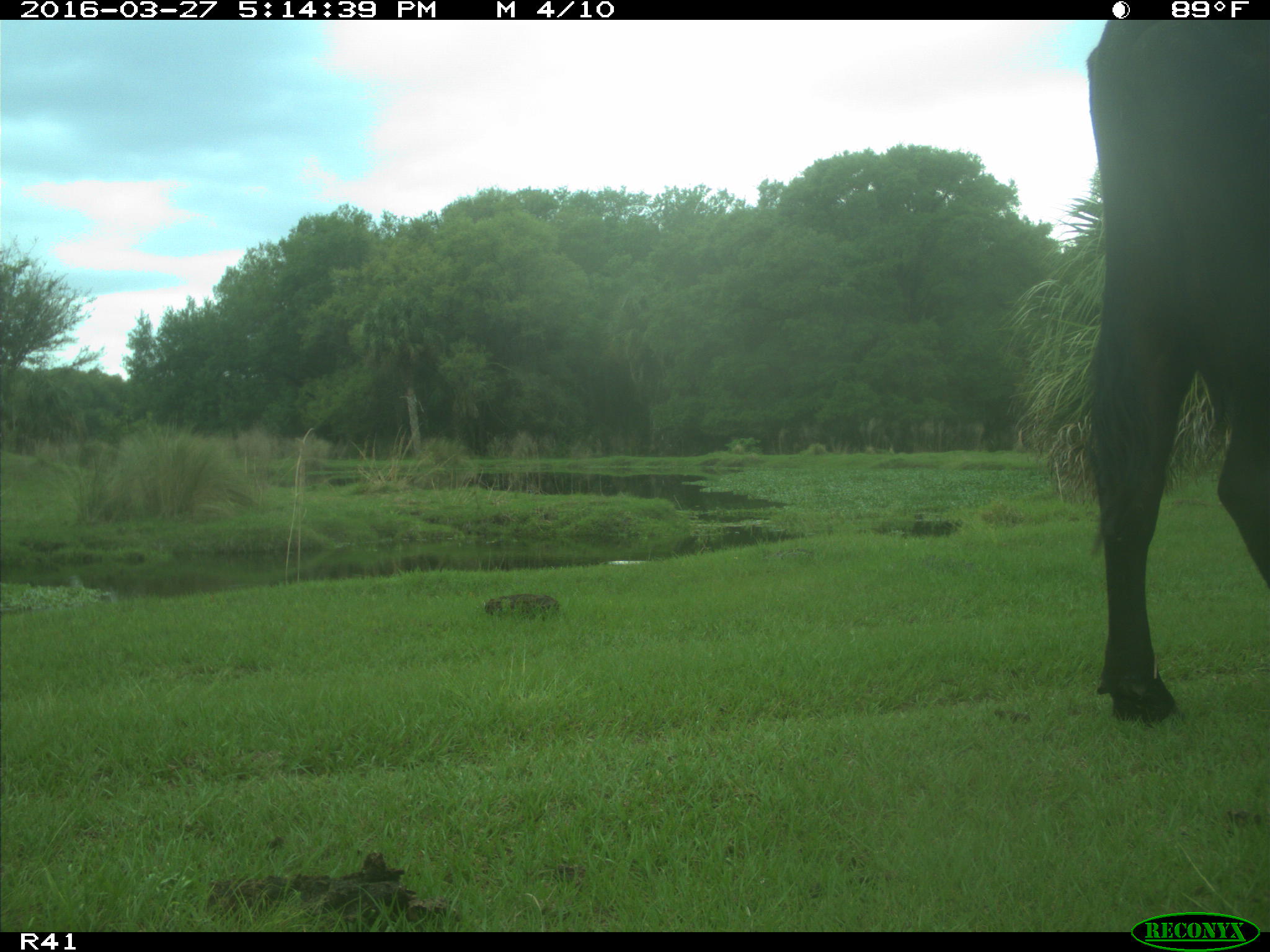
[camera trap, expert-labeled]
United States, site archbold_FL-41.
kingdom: Animalia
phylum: Chordata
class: Mammalia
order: Artiodactyla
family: Bovidae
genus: Bos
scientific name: Bos taurus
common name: domestic cow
Bos taurus (domestic cow).